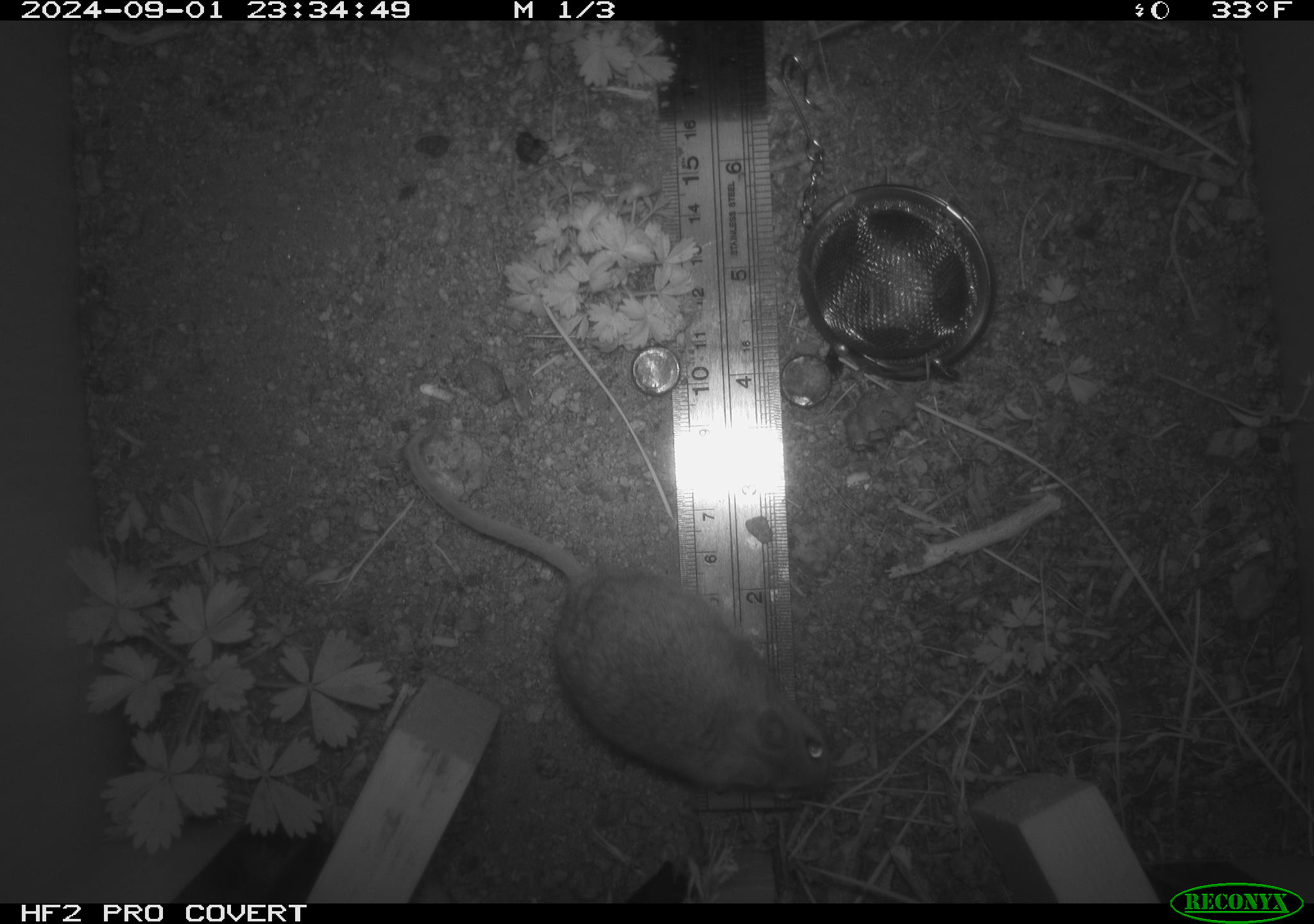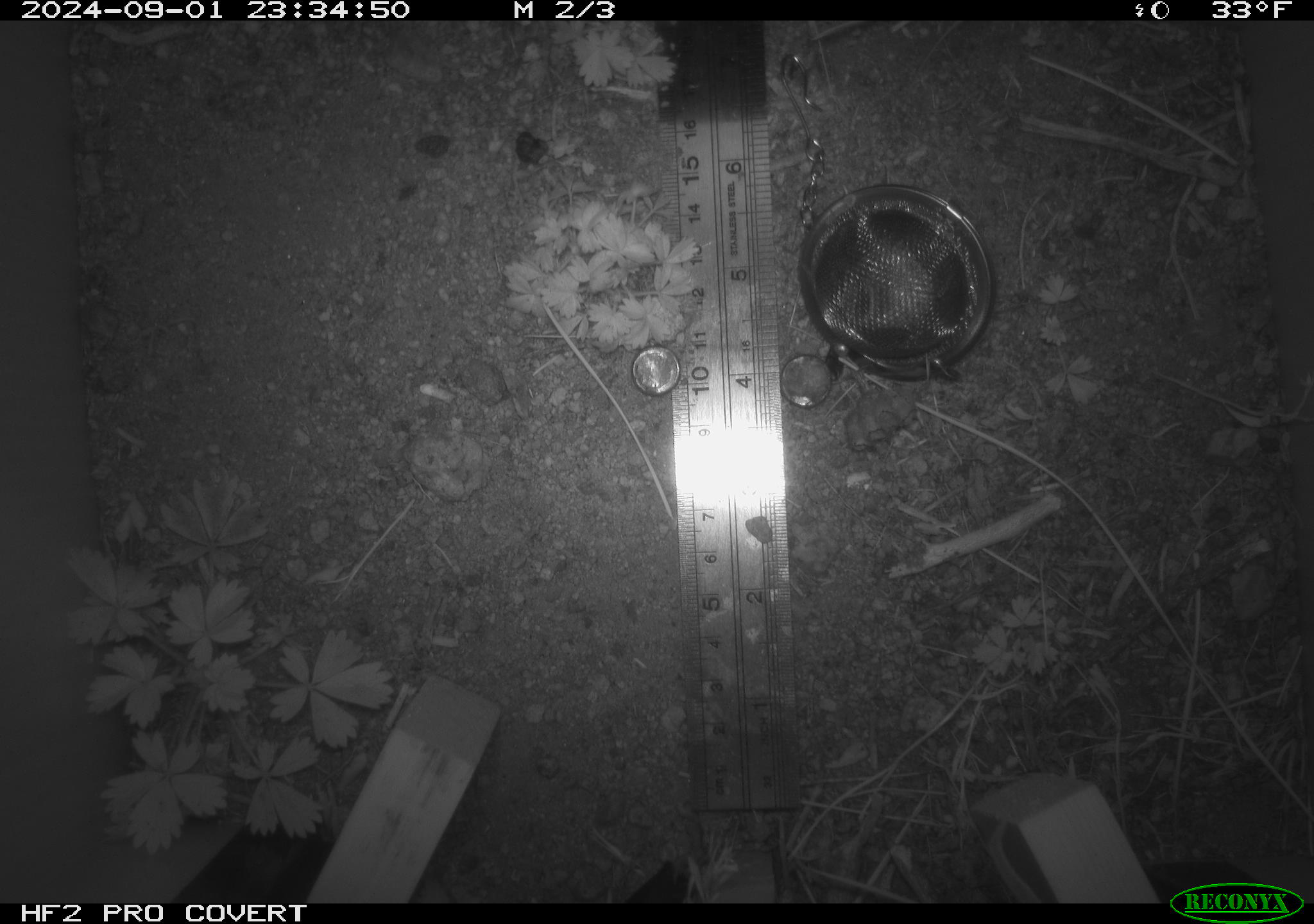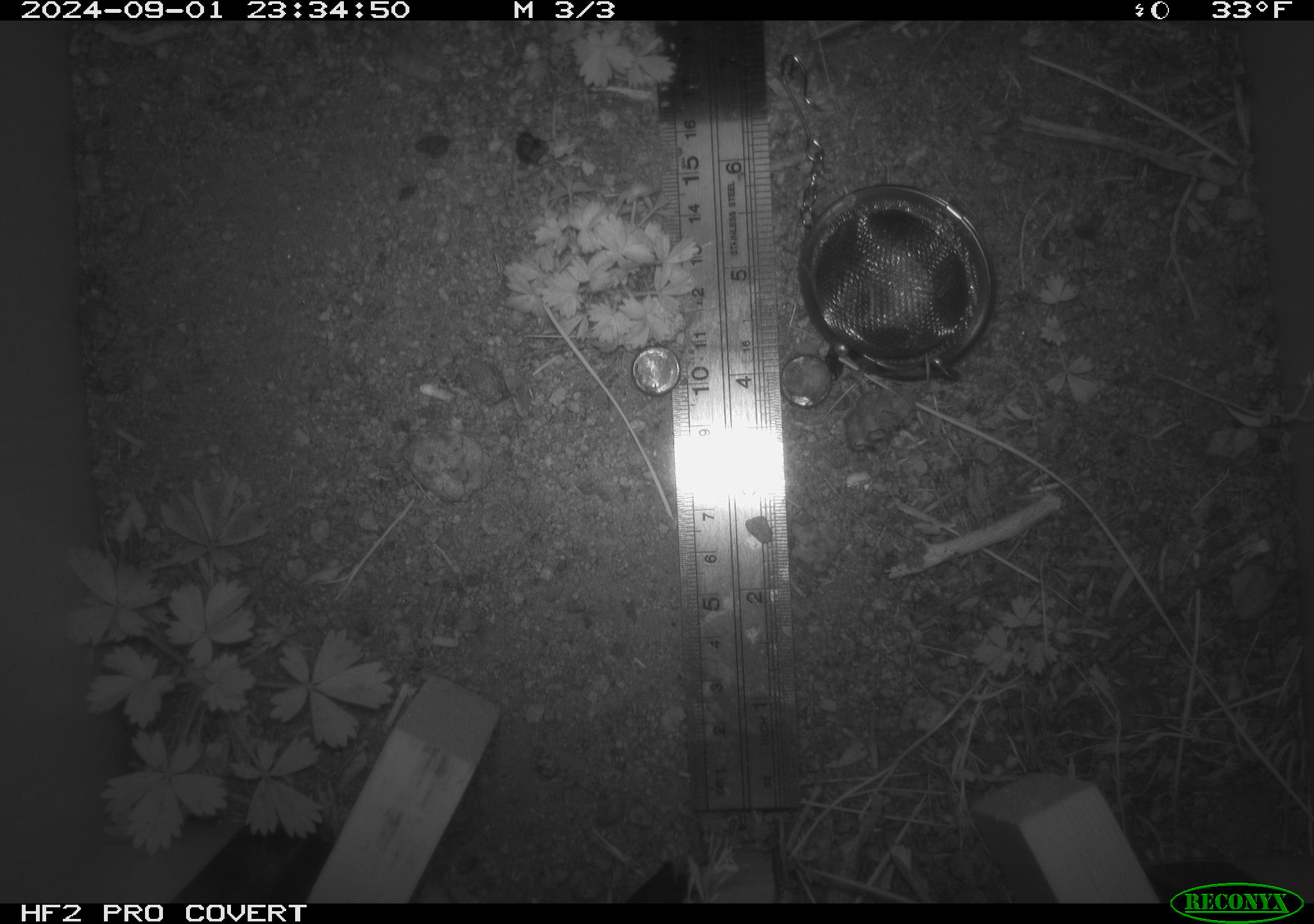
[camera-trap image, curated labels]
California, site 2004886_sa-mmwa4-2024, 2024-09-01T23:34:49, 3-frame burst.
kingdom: Animalia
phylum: Chordata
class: Mammalia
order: Rodentia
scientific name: Rodentia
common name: mouse species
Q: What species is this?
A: Mouse species (Rodentia).